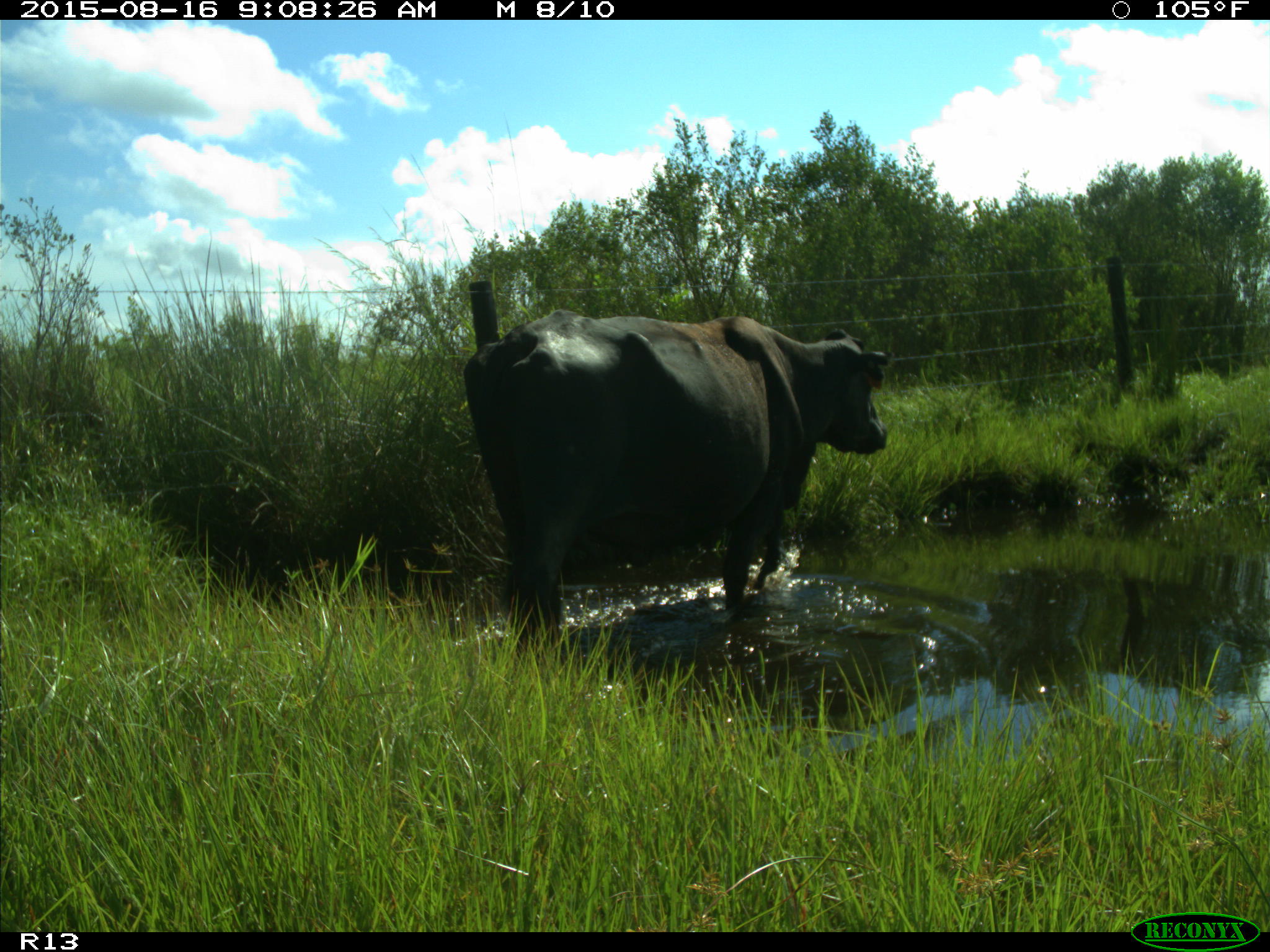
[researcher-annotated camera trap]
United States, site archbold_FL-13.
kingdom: Animalia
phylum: Chordata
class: Mammalia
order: Artiodactyla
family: Bovidae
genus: Bos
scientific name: Bos taurus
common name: domestic cow